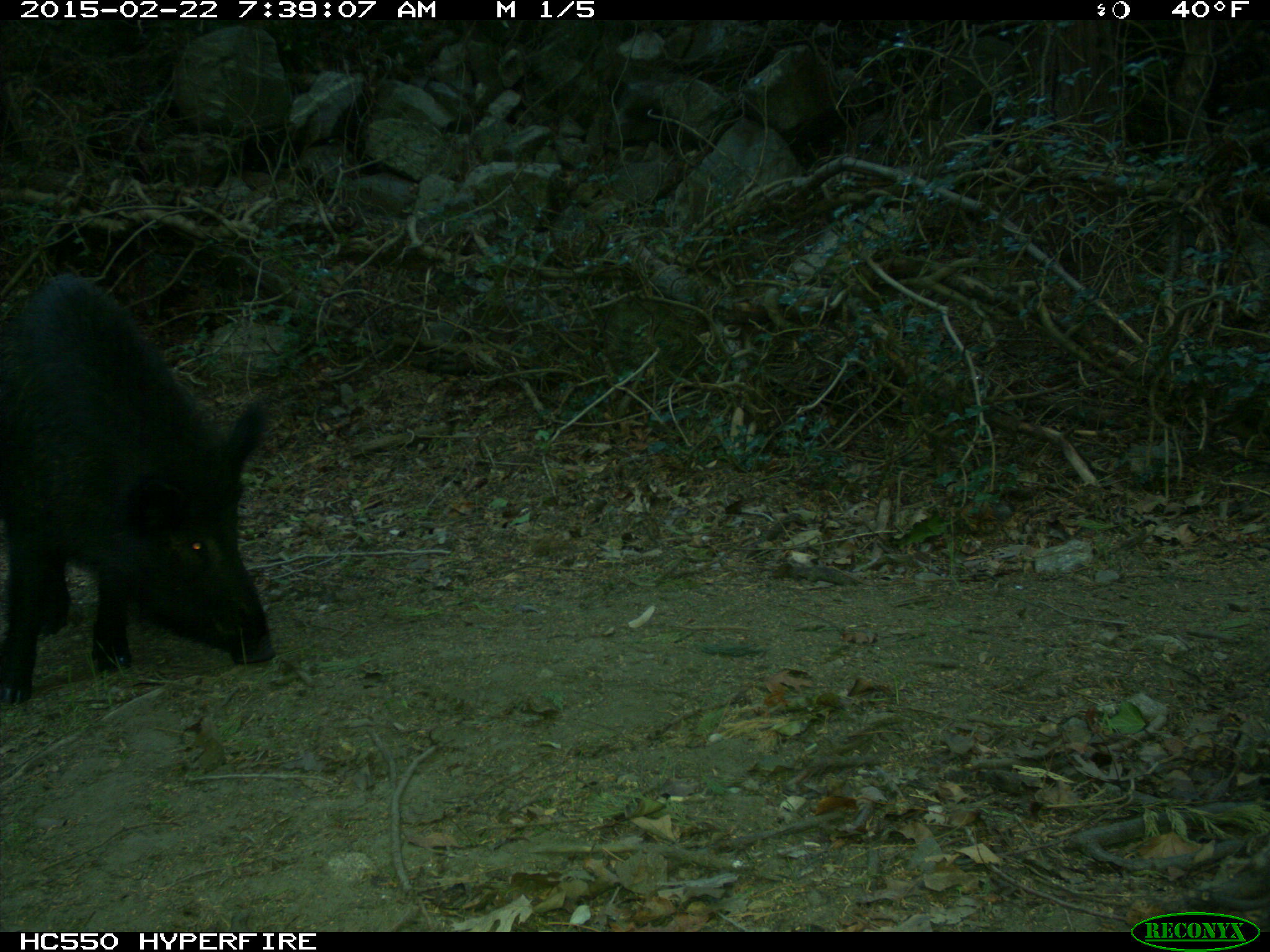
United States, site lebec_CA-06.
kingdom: Animalia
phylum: Chordata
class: Mammalia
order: Artiodactyla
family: Suidae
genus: Sus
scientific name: Sus scrofa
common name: wild boar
Sus scrofa (wild boar).